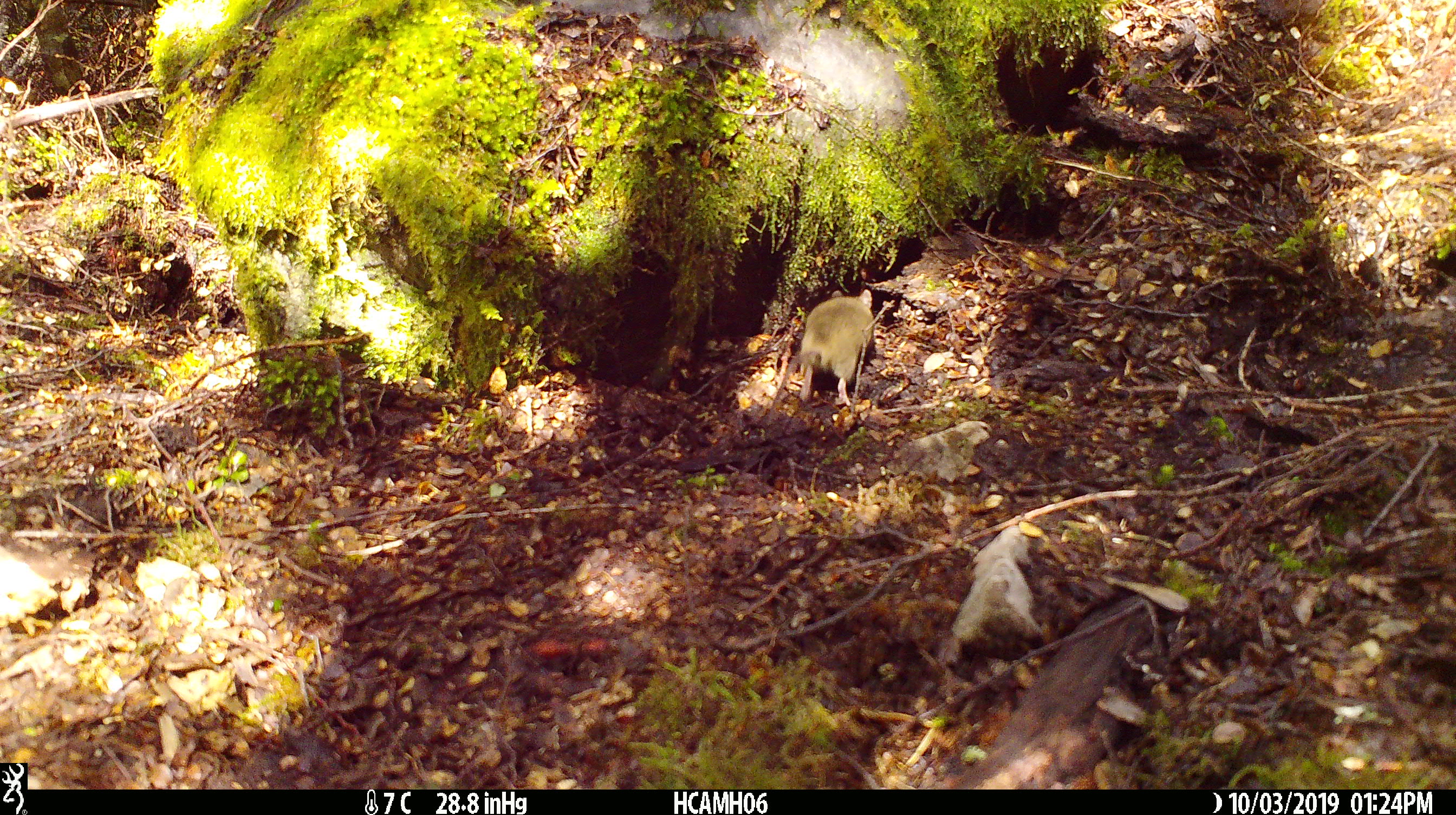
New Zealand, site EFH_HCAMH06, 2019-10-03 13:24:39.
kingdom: Animalia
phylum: Chordata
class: Mammalia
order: Rodentia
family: Muridae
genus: Mus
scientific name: Mus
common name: mouse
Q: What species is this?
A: Mouse (Mus).